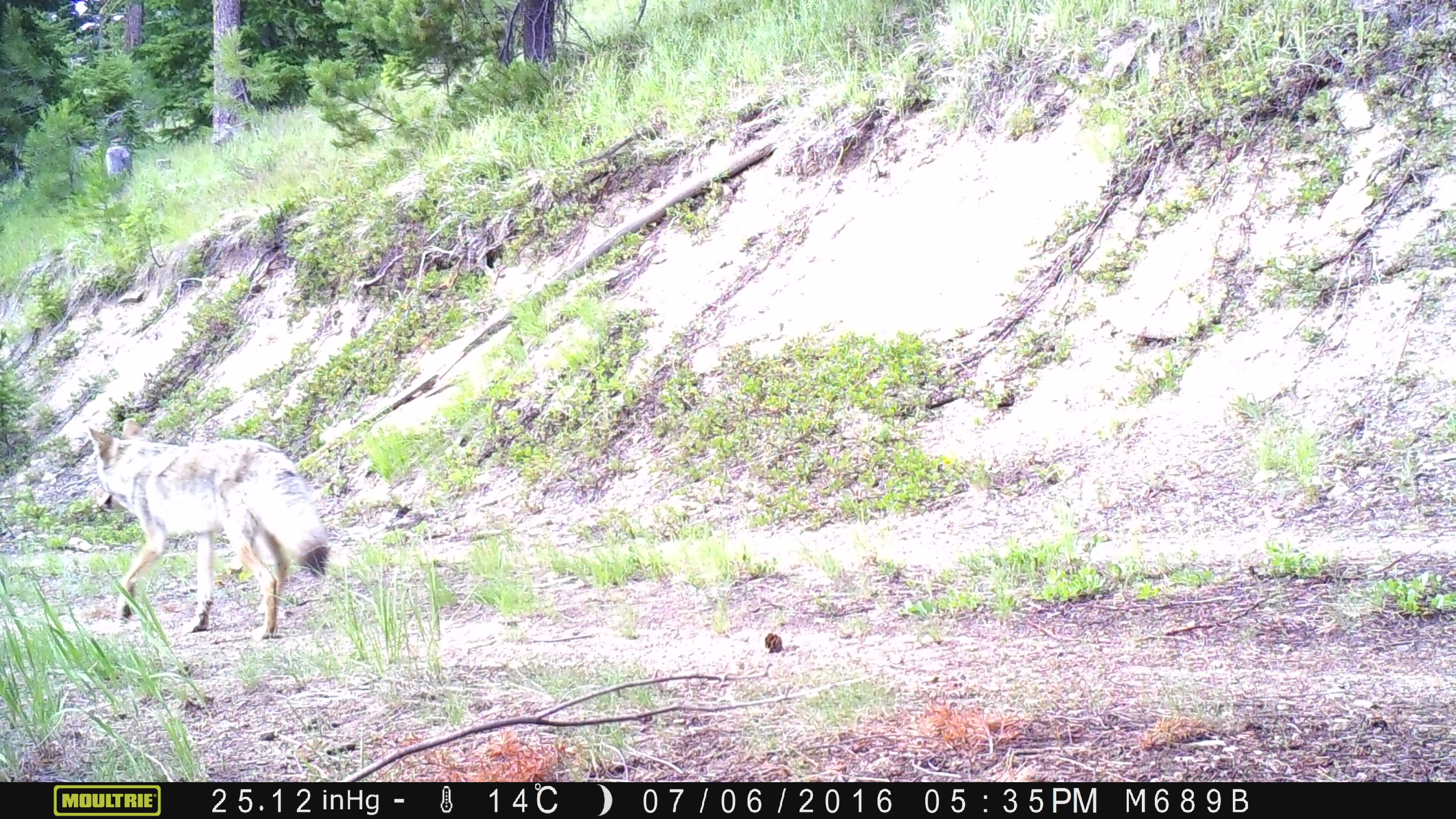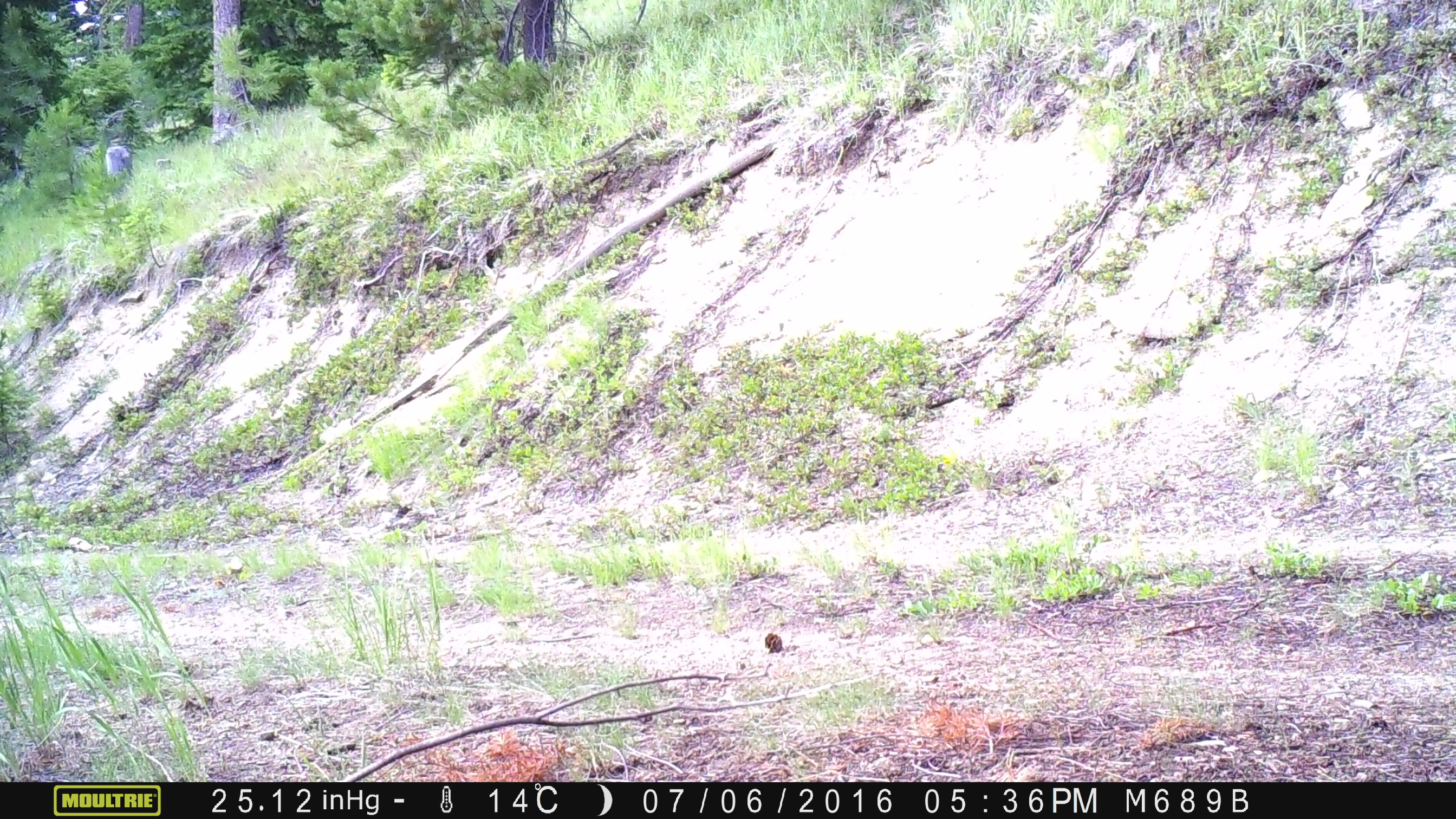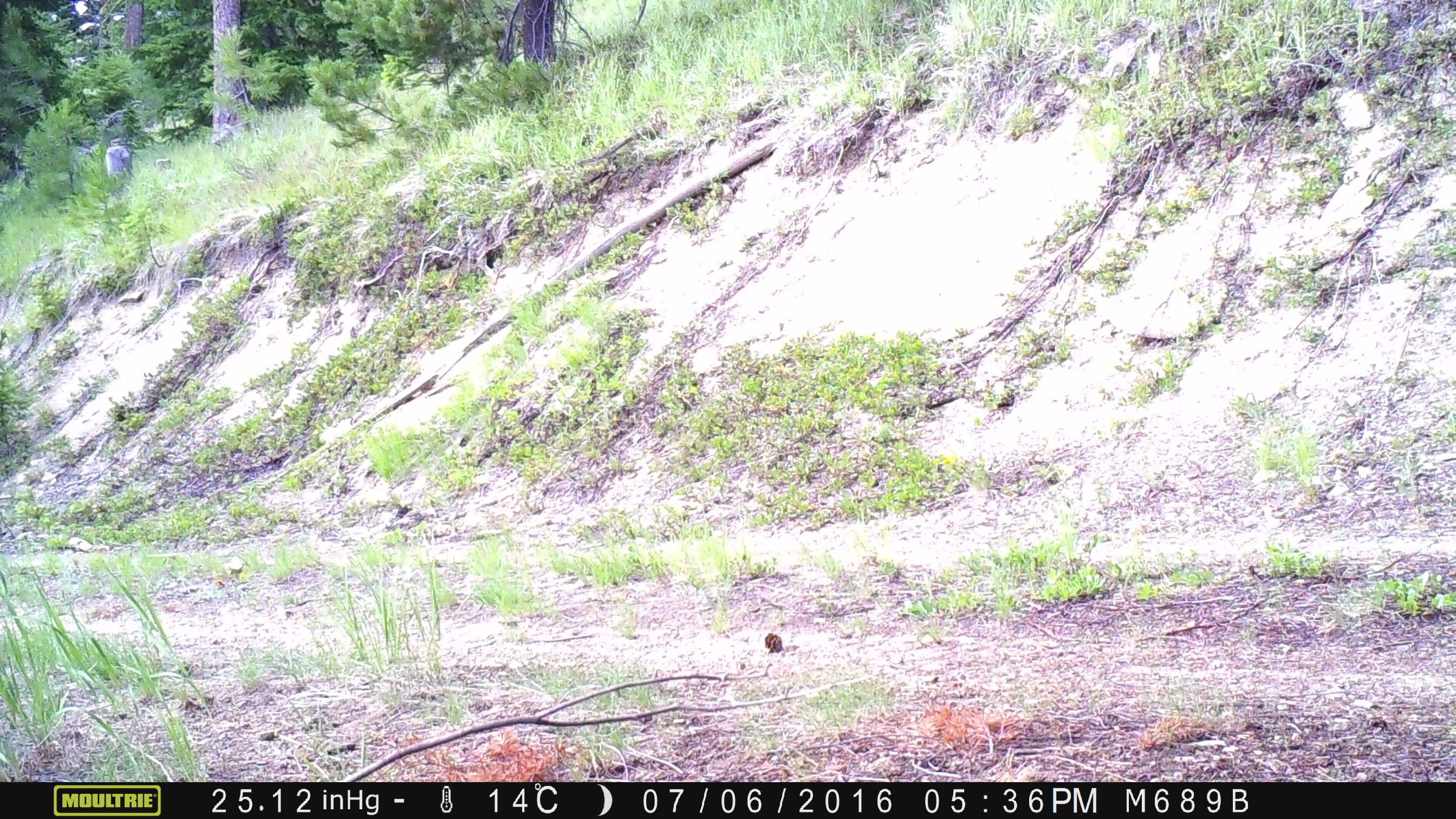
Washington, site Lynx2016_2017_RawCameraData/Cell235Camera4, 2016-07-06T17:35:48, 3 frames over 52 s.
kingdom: Animalia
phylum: Chordata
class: Mammalia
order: Carnivora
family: Canidae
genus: Canis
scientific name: Canis latrans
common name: coyote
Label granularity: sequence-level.